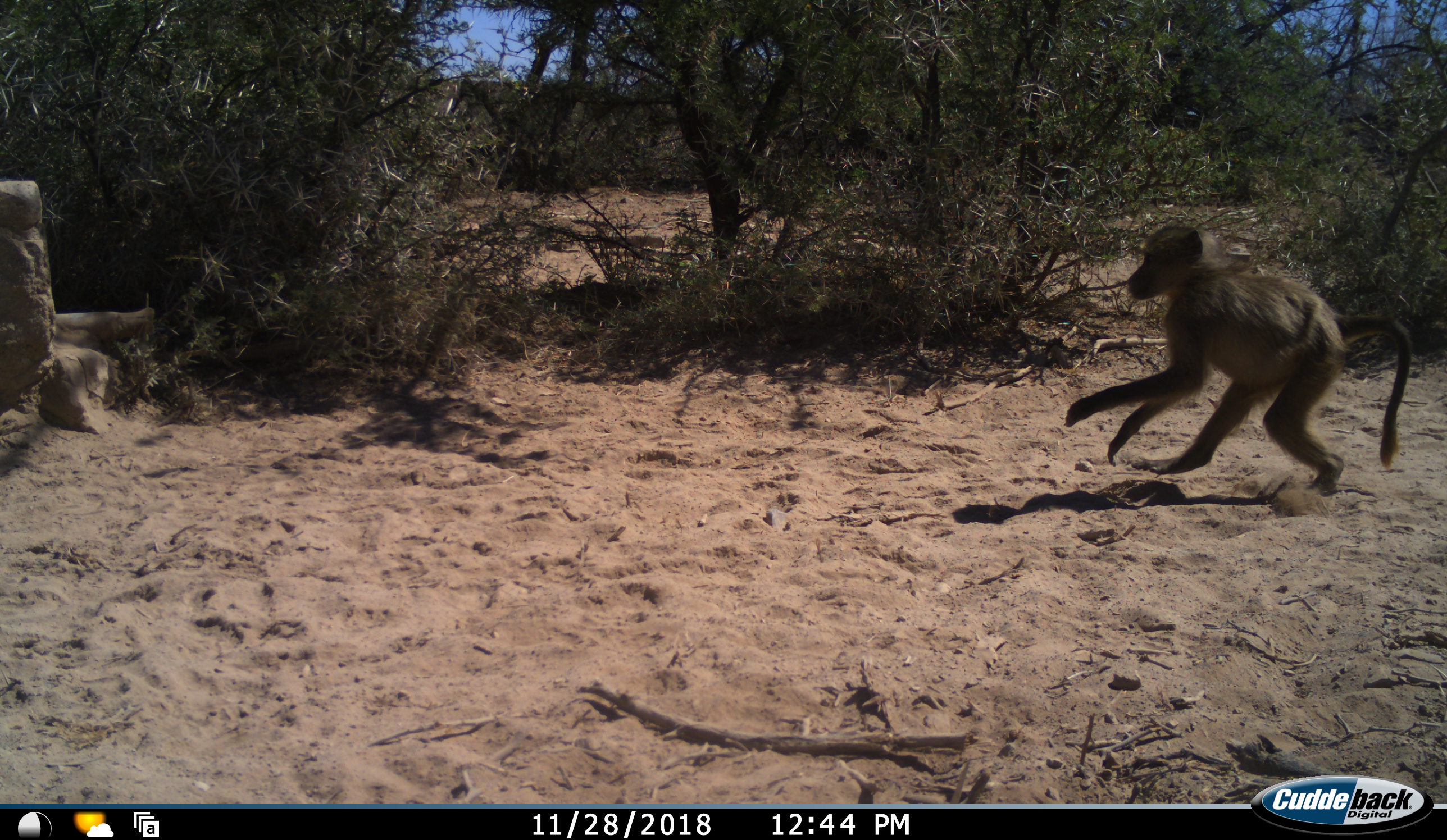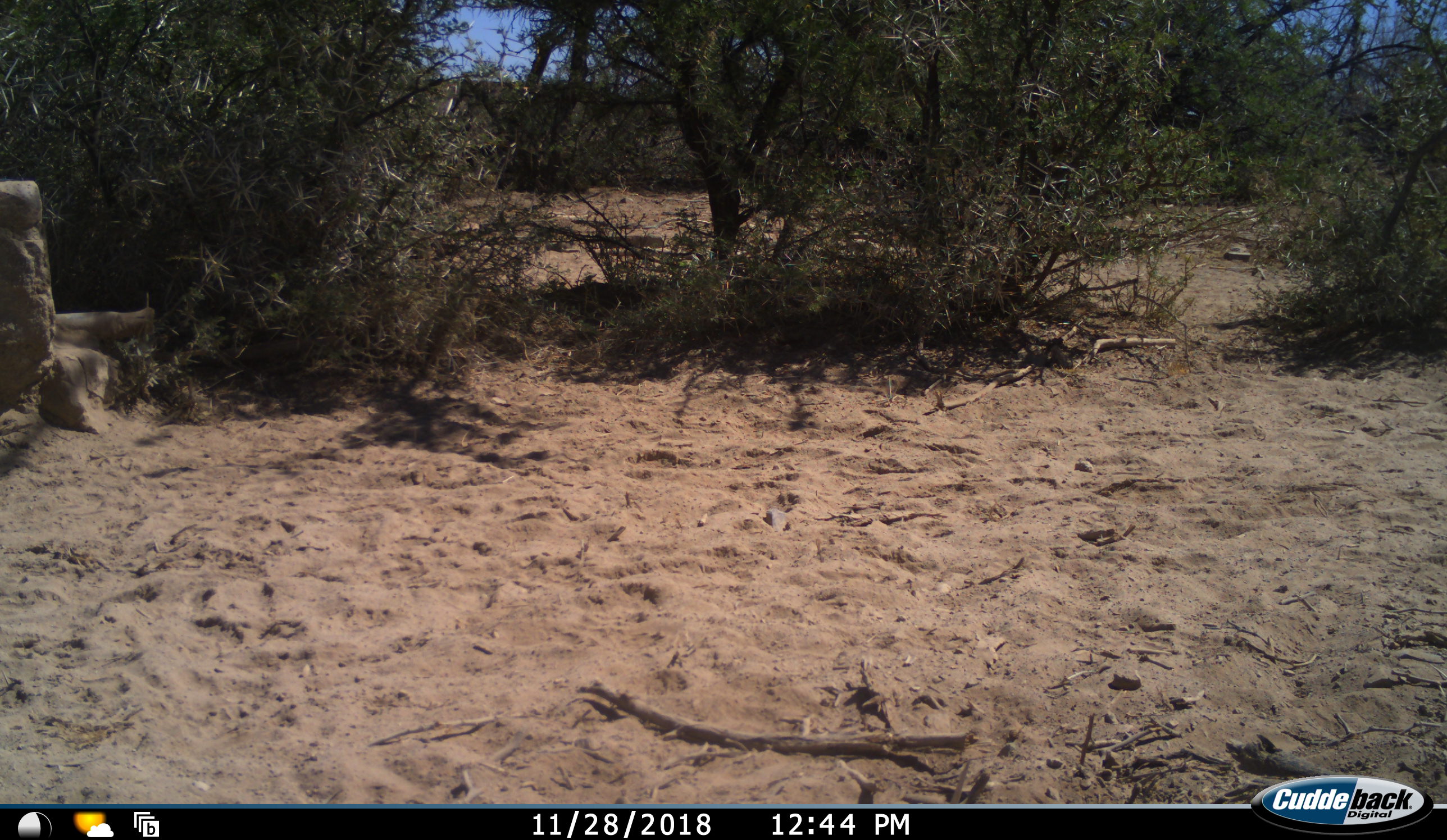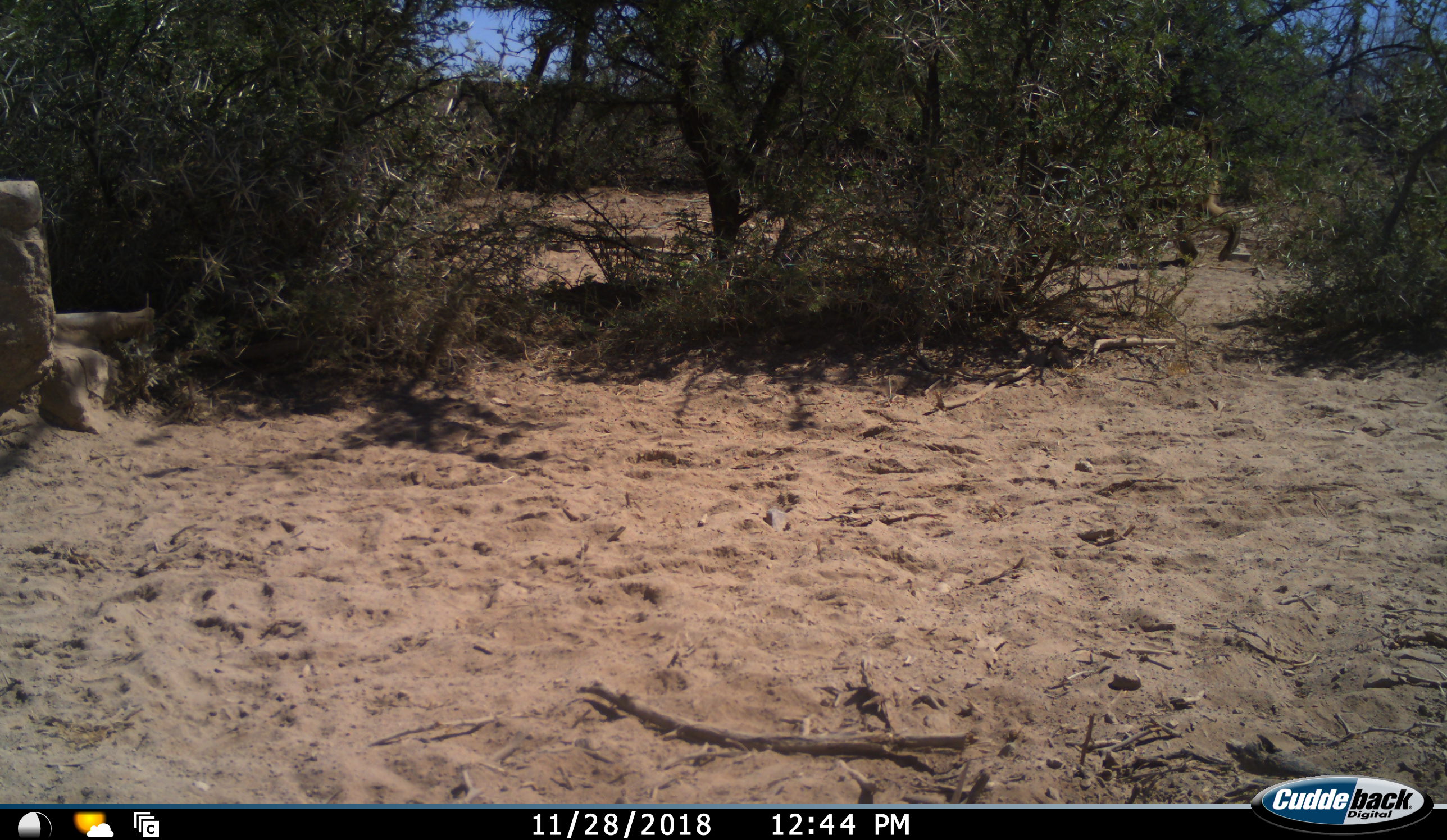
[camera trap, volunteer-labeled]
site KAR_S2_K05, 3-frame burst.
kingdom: Animalia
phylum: Chordata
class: Mammalia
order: Primates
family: Cercopithecidae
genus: Papio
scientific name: Papio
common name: baboon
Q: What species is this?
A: Baboon (Papio).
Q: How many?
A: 2.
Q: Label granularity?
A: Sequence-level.